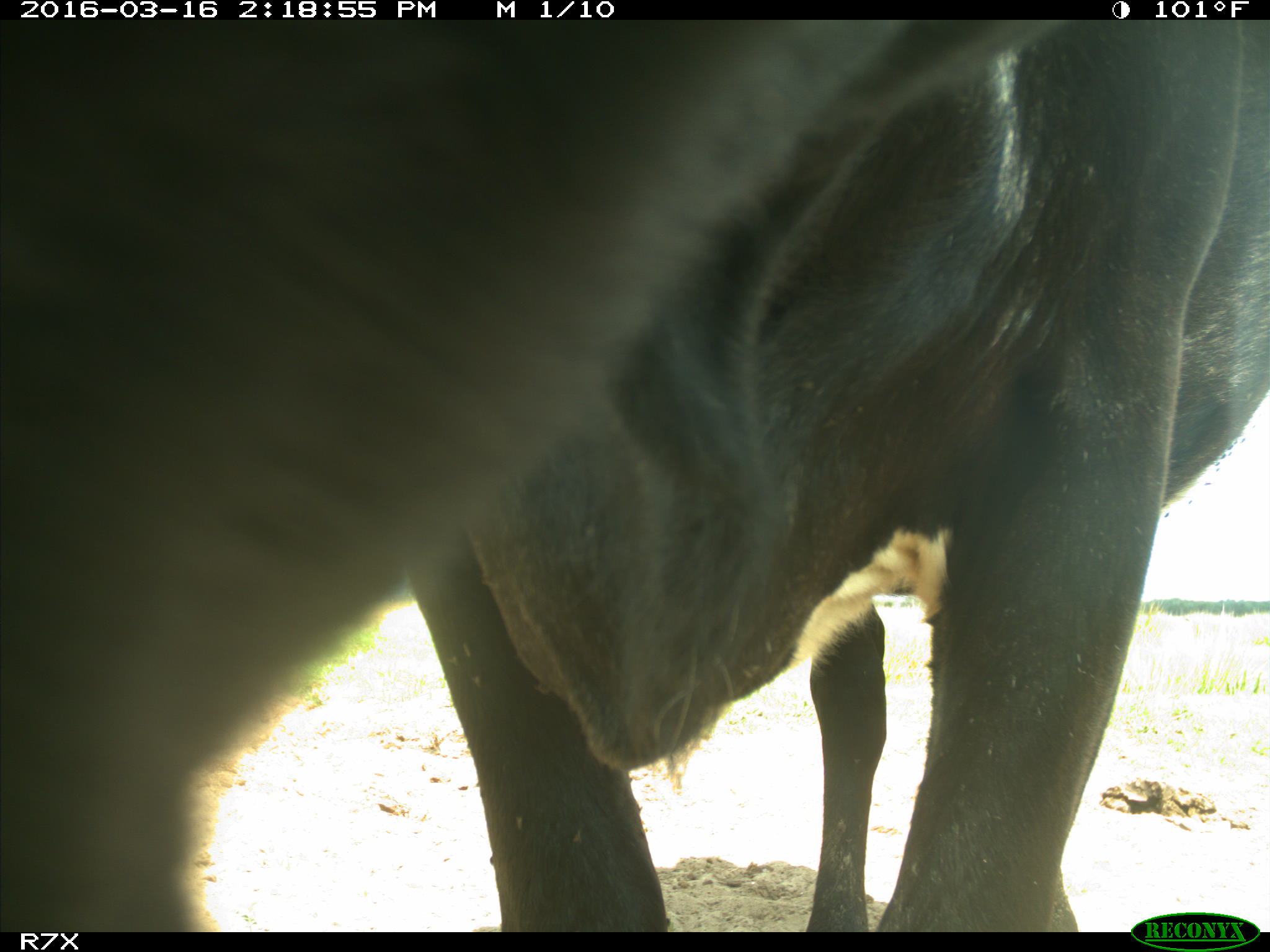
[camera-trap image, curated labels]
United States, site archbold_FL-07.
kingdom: Animalia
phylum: Chordata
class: Mammalia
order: Artiodactyla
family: Bovidae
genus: Bos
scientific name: Bos taurus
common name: domestic cow